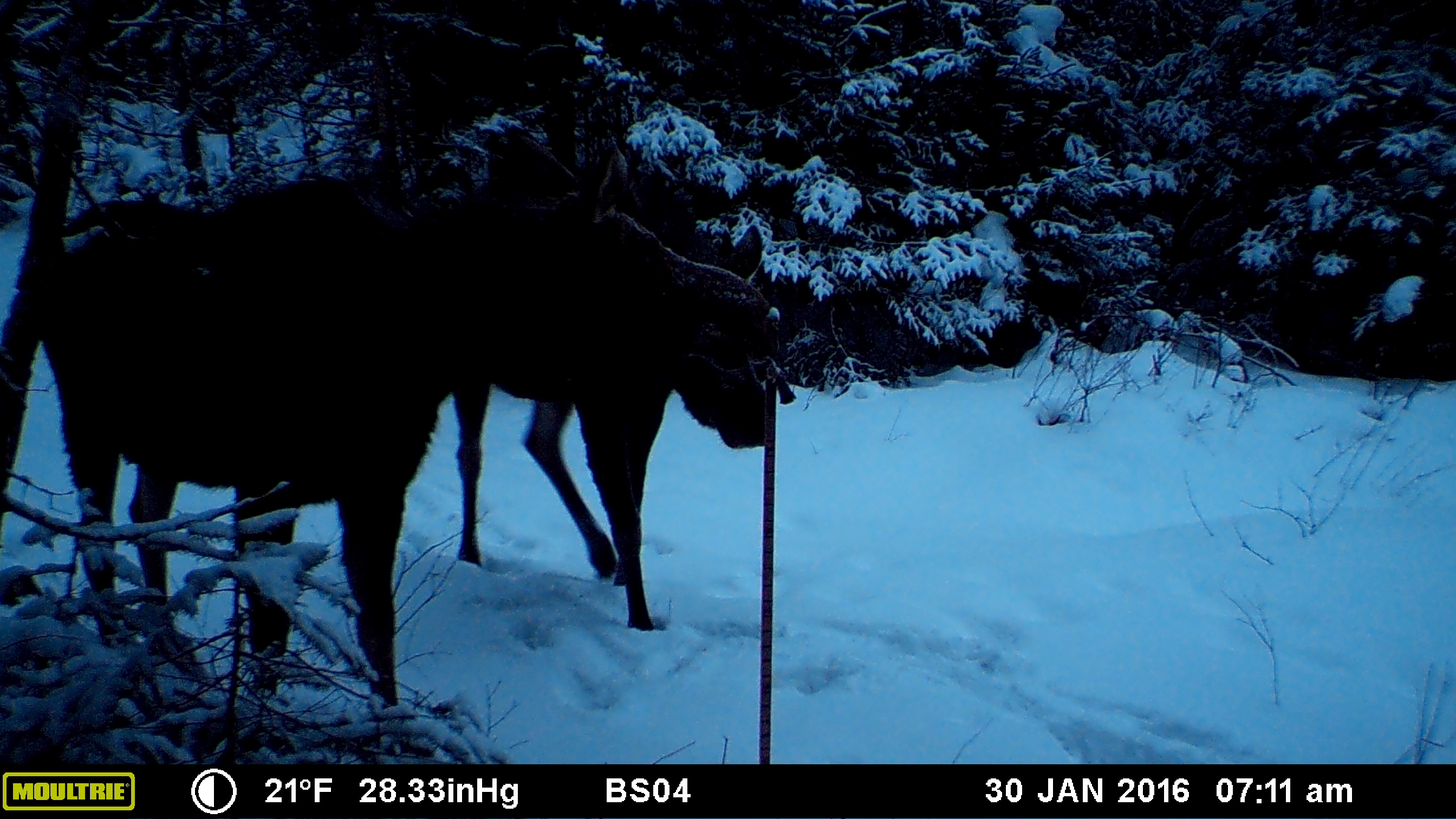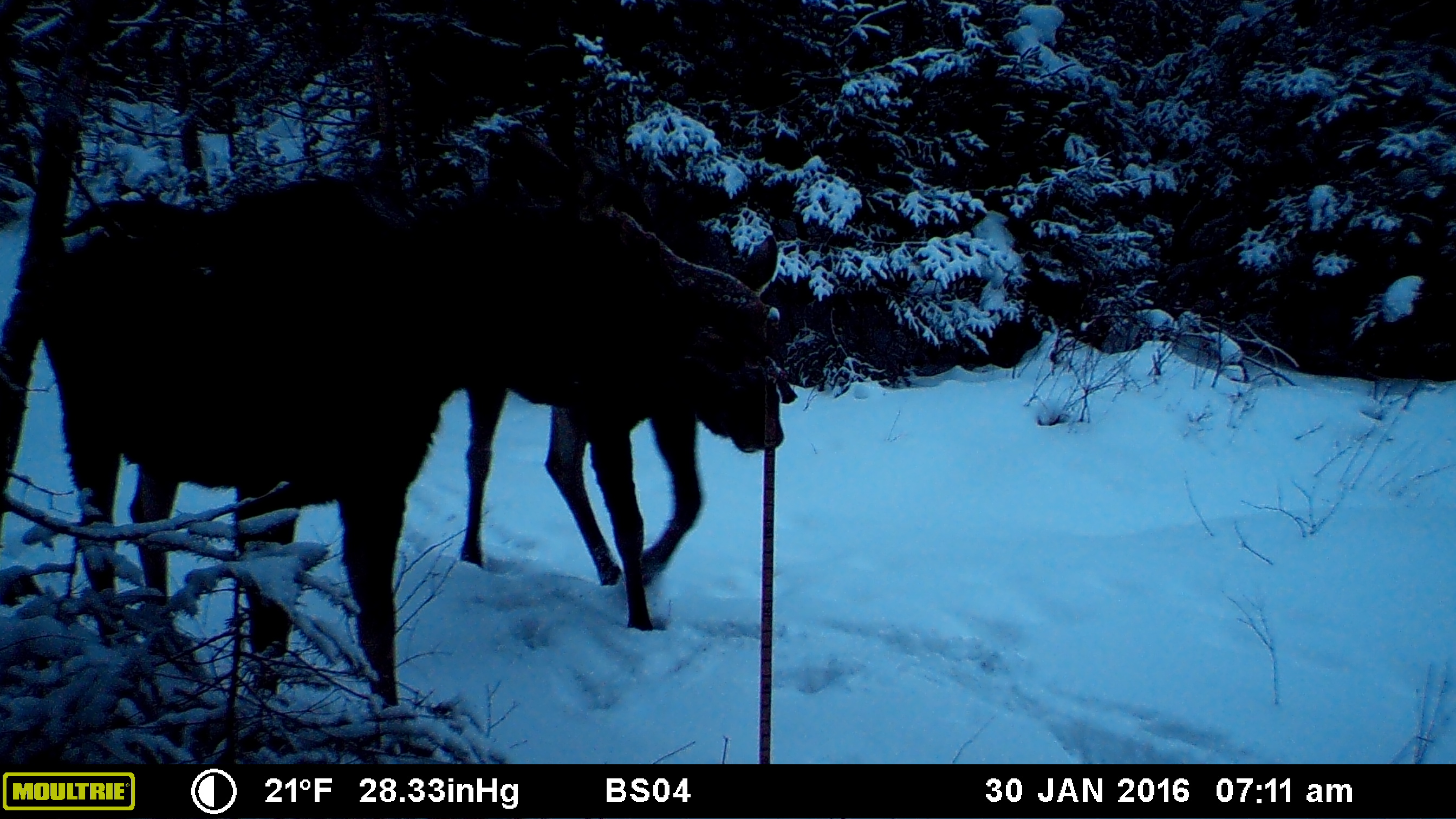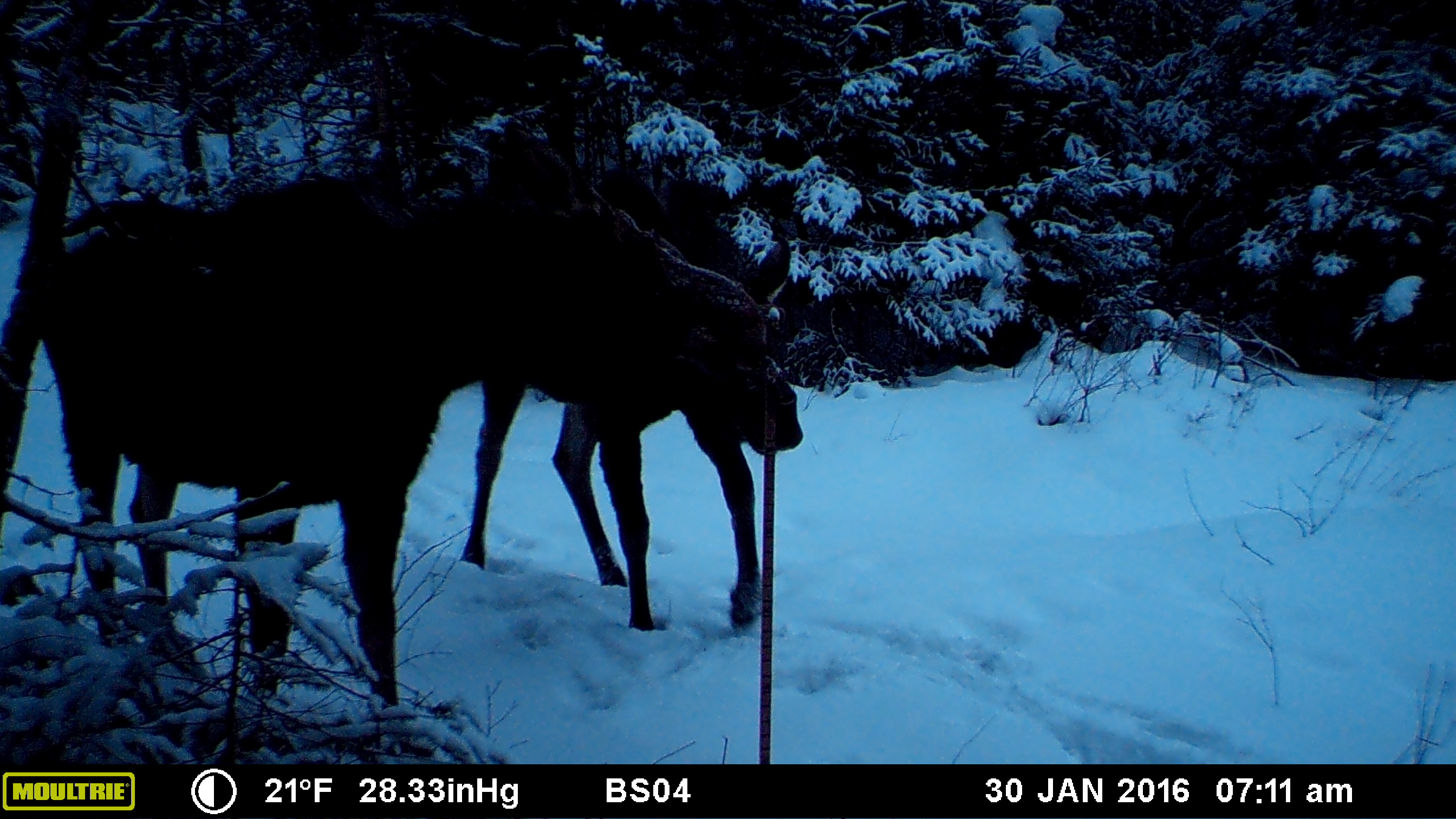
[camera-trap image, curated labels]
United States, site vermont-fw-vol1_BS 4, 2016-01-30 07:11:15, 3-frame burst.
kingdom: Animalia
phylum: Chordata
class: Mammalia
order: Artiodactyla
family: Cervidae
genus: Alces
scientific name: Alces alces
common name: moose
Moose (Alces alces).